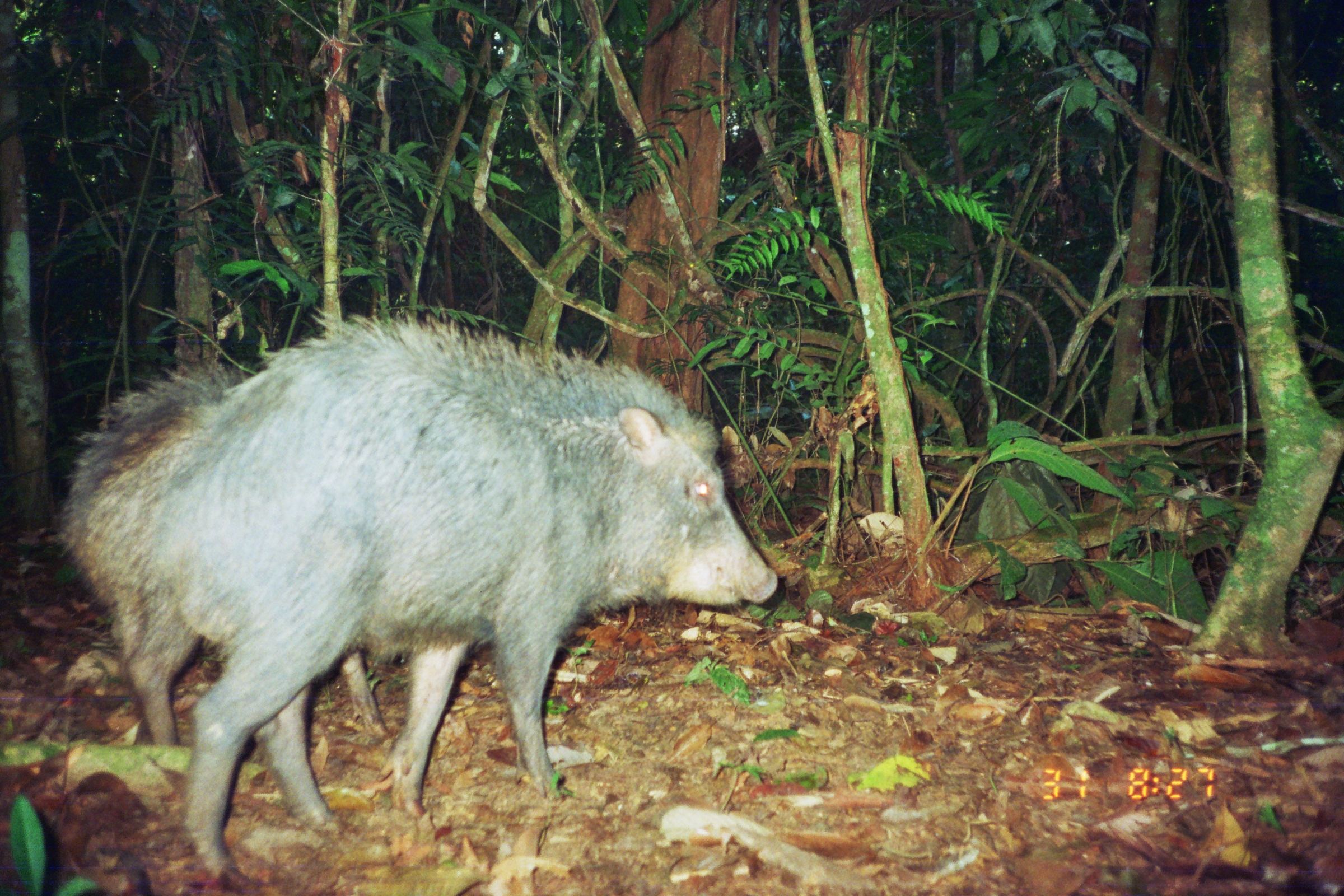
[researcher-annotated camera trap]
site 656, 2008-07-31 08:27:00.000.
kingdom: Animalia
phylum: Chordata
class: Mammalia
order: Artiodactyla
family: Tayassuidae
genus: Tayassu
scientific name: Tayassu pecari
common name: white-lipped peccary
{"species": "Tayassu pecari (white-lipped peccary)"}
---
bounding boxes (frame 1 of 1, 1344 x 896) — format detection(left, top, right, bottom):
tayassu pecari: detection(148, 305, 780, 889); detection(51, 360, 391, 747)